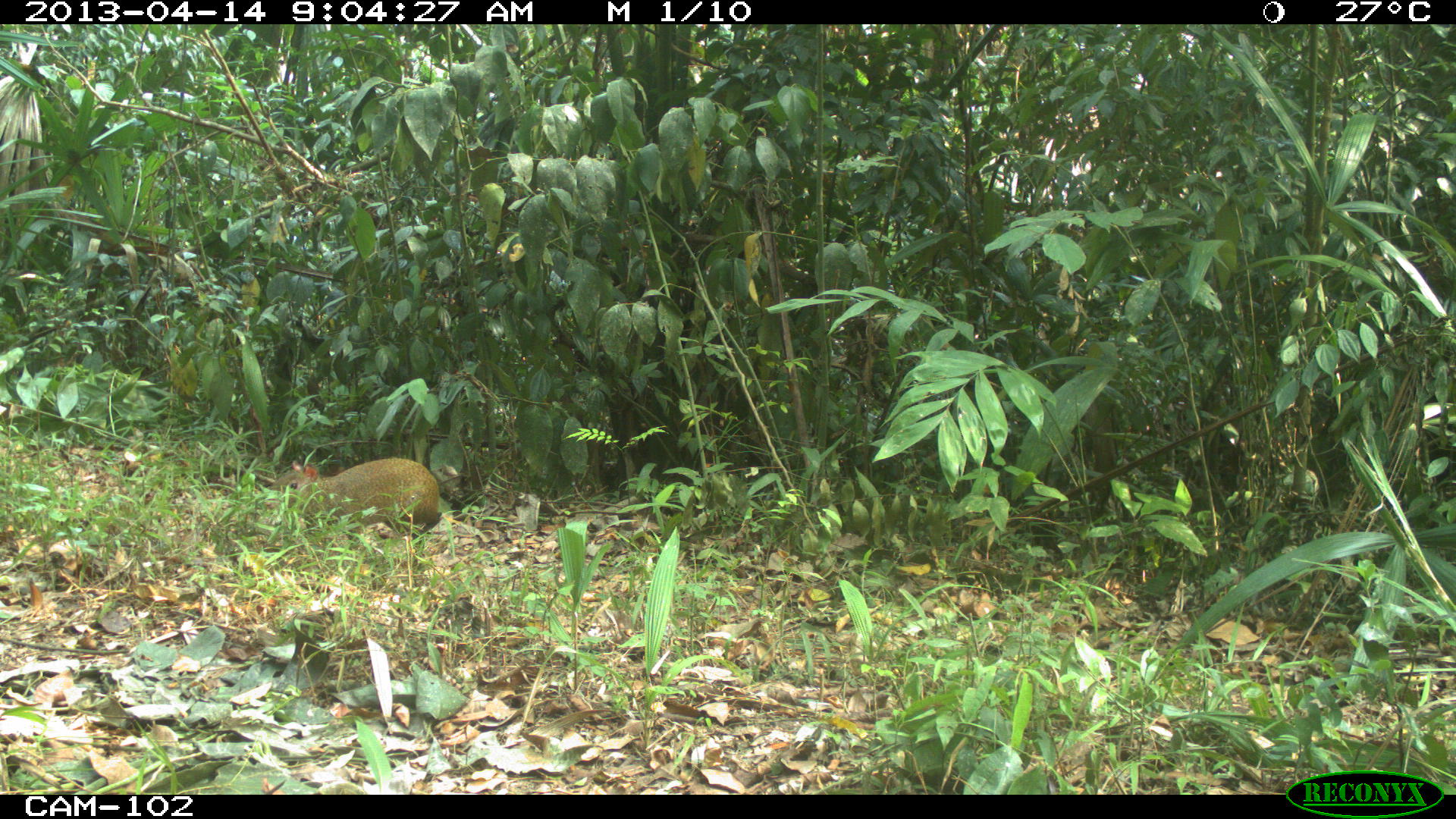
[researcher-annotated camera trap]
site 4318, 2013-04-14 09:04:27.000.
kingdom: Animalia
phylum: Chordata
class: Mammalia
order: Rodentia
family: Dasyproctidae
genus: Dasyprocta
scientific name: Dasyprocta punctata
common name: central american agouti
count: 1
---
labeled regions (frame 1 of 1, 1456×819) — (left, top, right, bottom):
dasyprocta punctata: (264, 456, 443, 557)